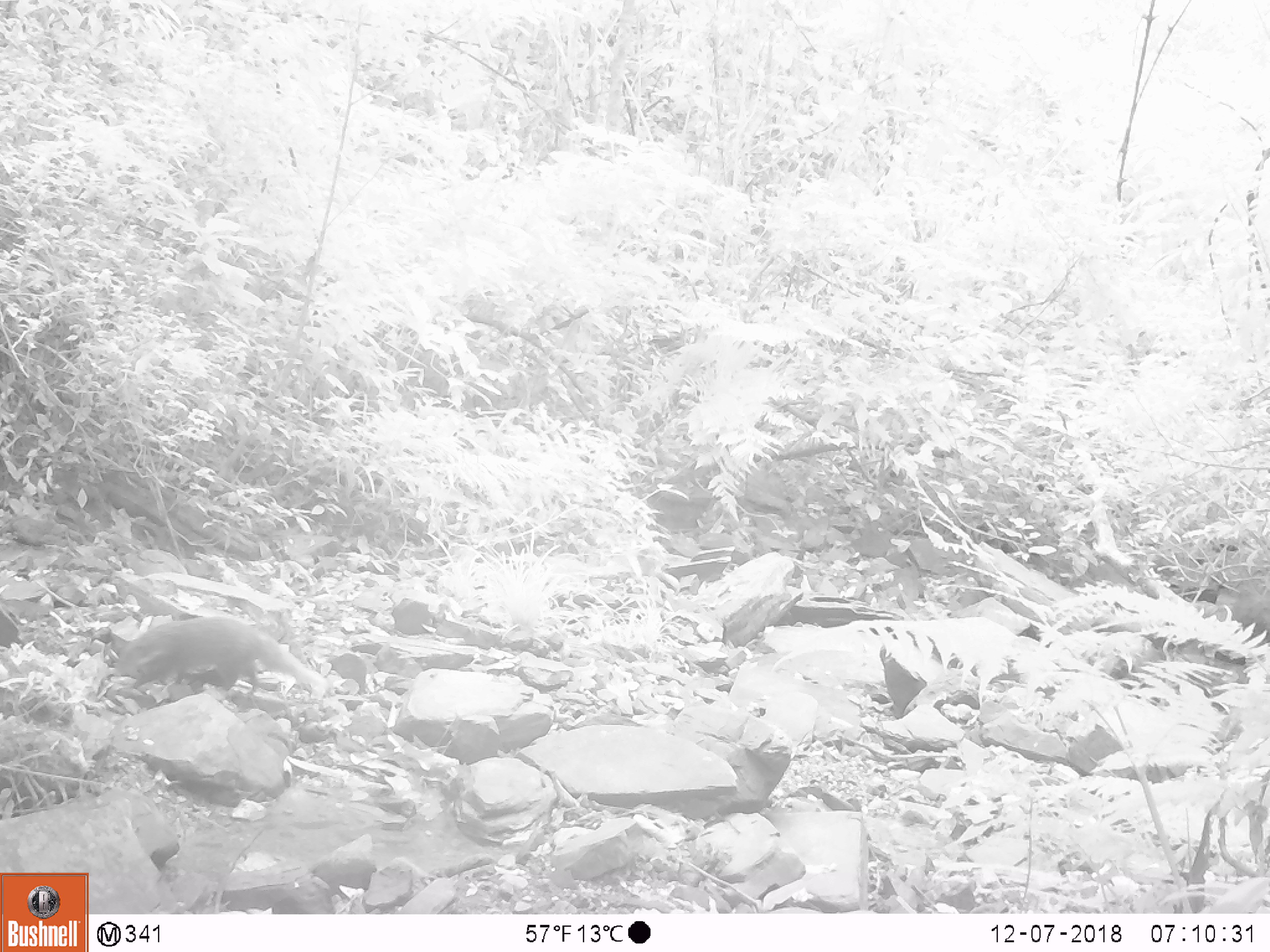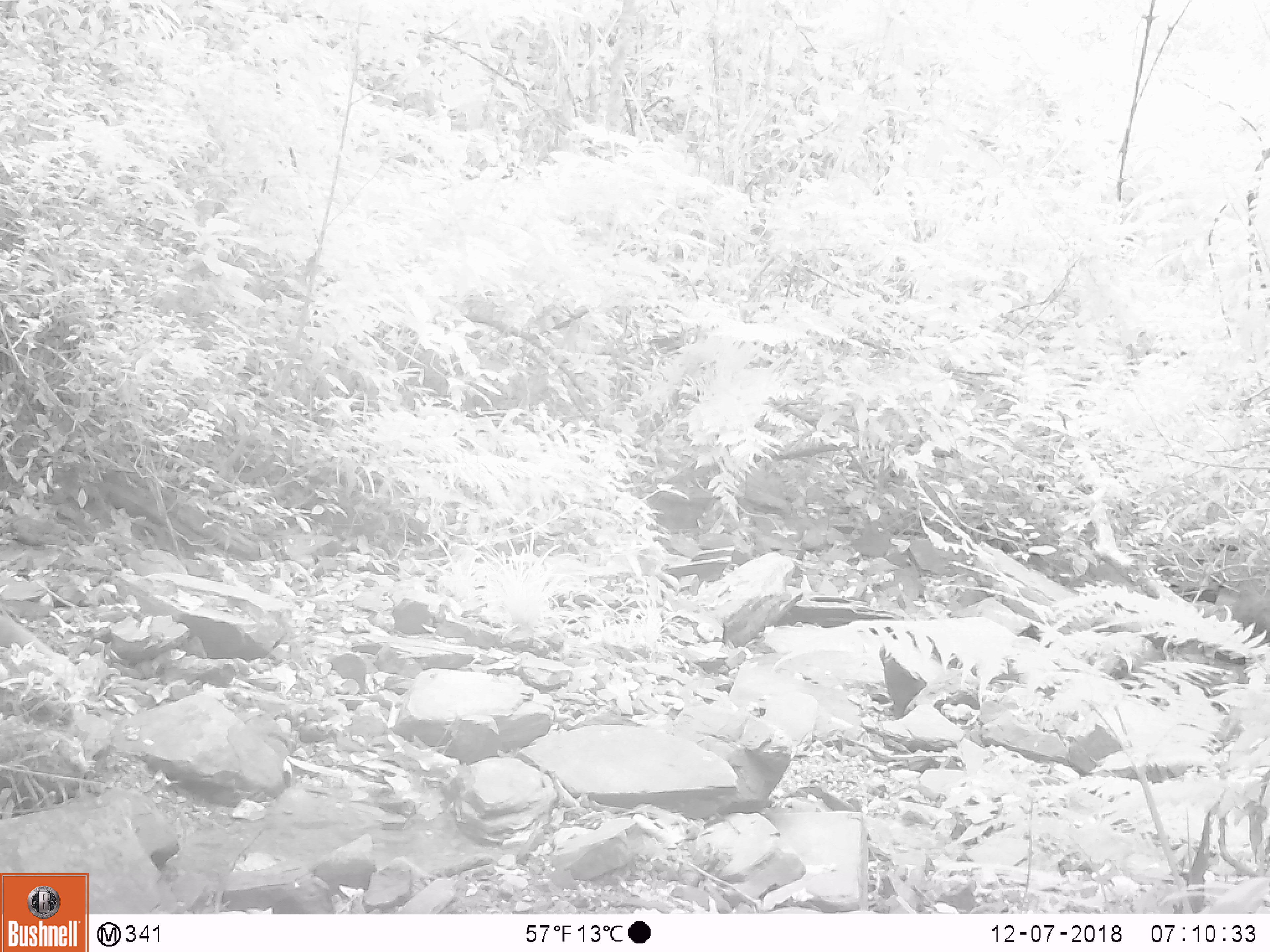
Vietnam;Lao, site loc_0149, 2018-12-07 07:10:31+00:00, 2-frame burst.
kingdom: Animalia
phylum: Chordata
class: Mammalia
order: Carnivora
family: Herpestidae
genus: Urva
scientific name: Urva urva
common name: crab-eating mongoose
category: crab eating mongoose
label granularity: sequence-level